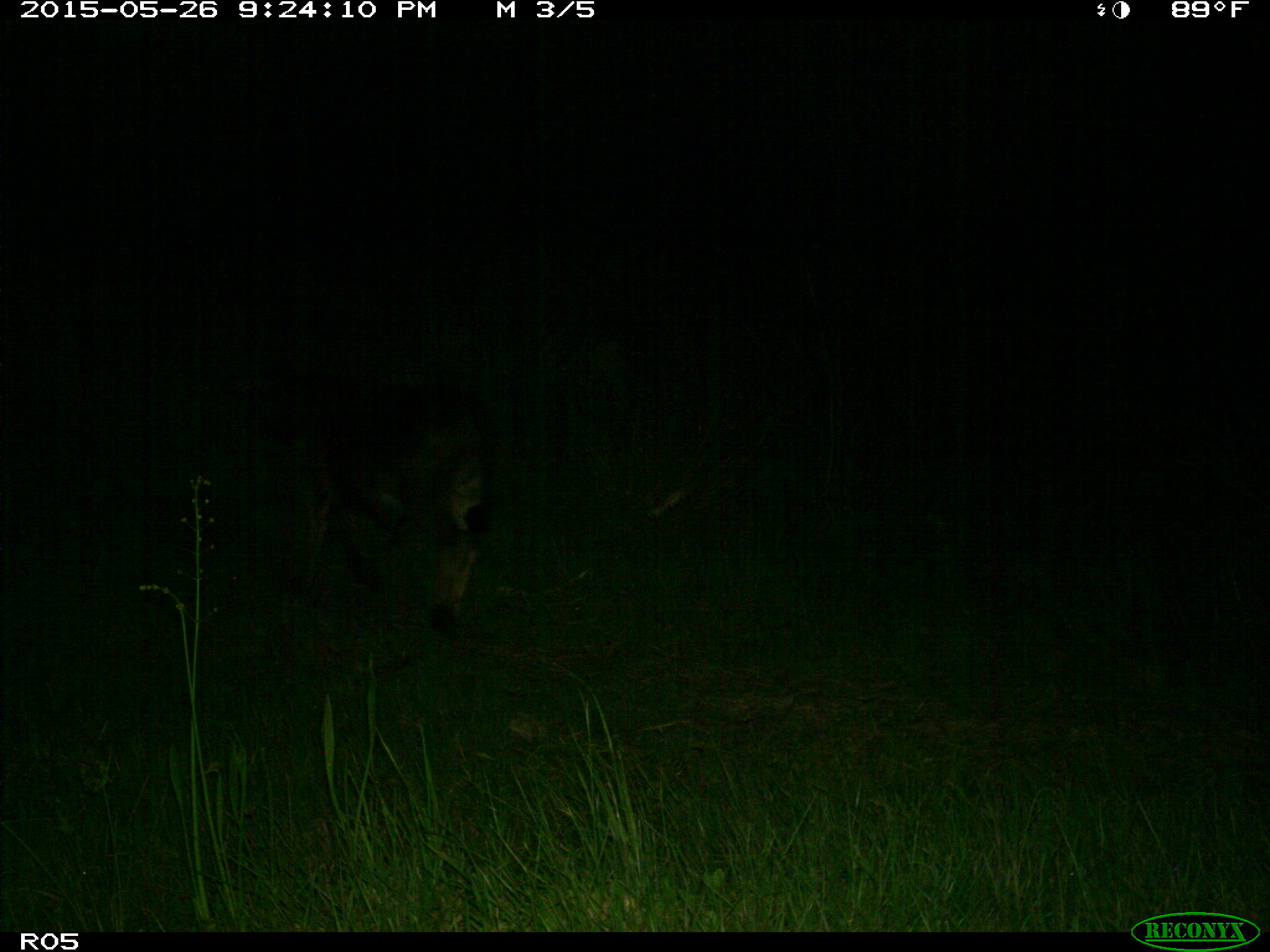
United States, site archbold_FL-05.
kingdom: Animalia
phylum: Chordata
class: Mammalia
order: Artiodactyla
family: Bovidae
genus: Bos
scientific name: Bos taurus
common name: domestic cow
Bos taurus (domestic cow).